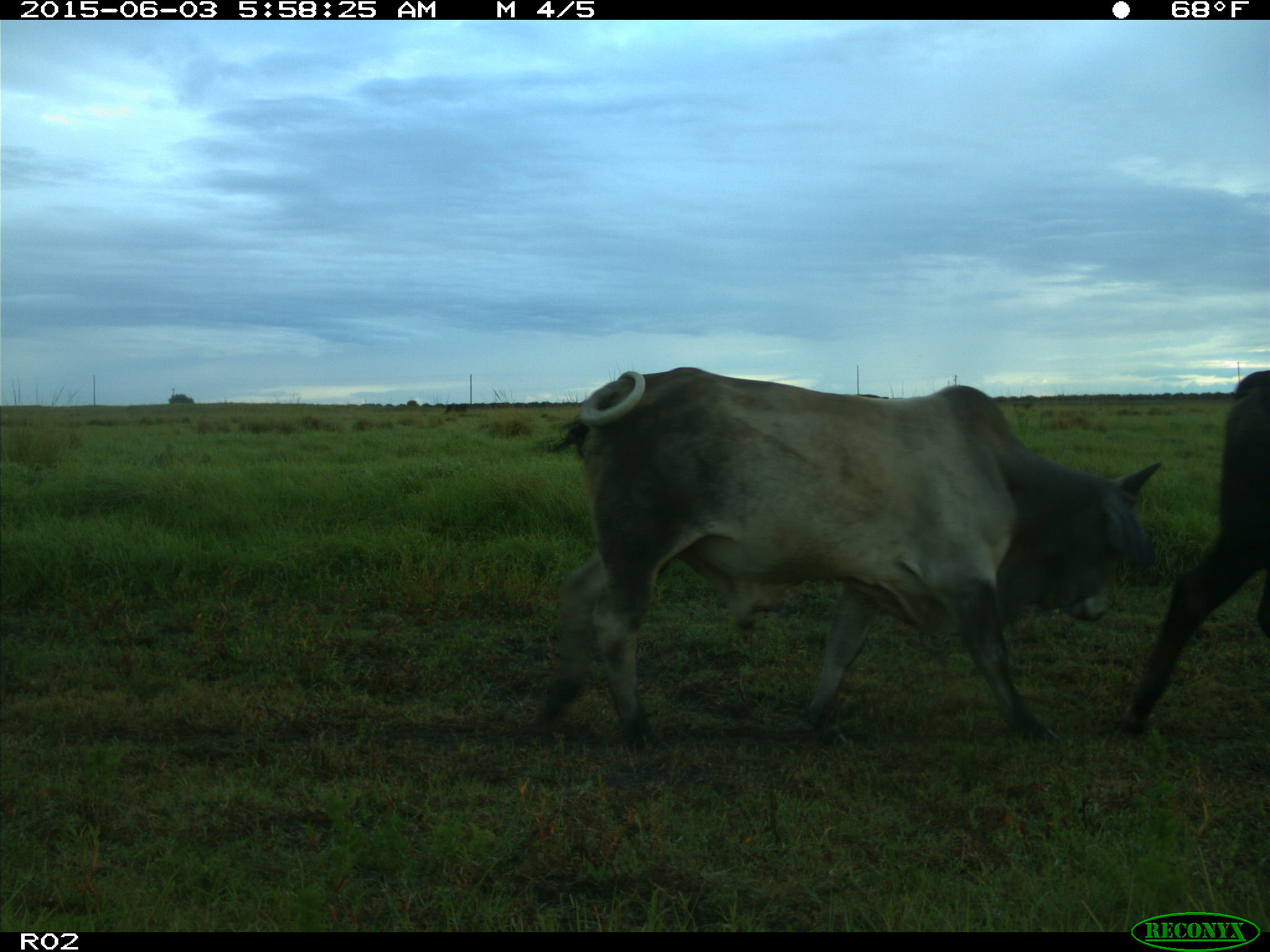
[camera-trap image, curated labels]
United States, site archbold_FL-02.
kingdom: Animalia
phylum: Chordata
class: Mammalia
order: Artiodactyla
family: Bovidae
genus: Bos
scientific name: Bos taurus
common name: domestic cow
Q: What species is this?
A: Bos taurus (domestic cow).